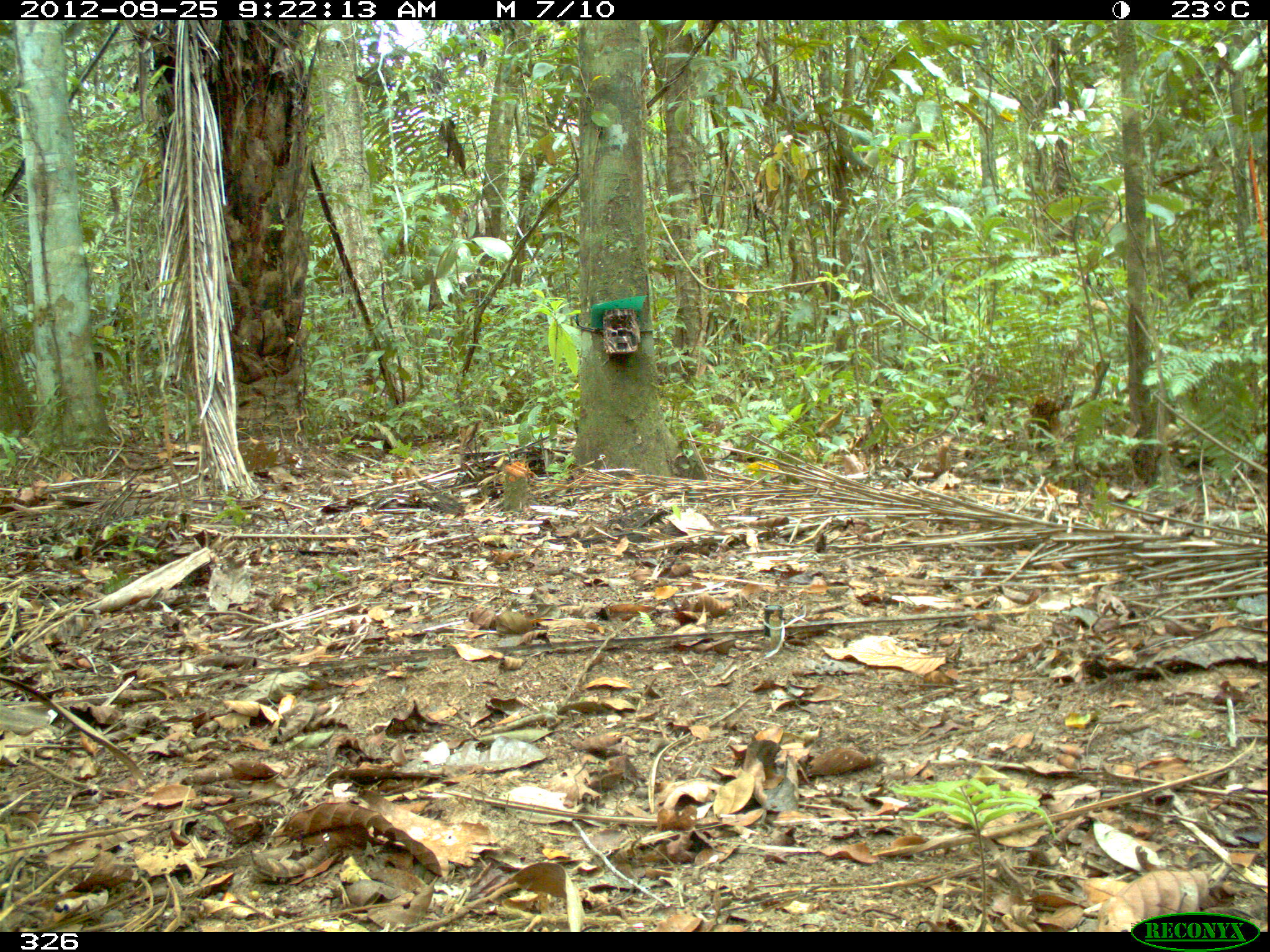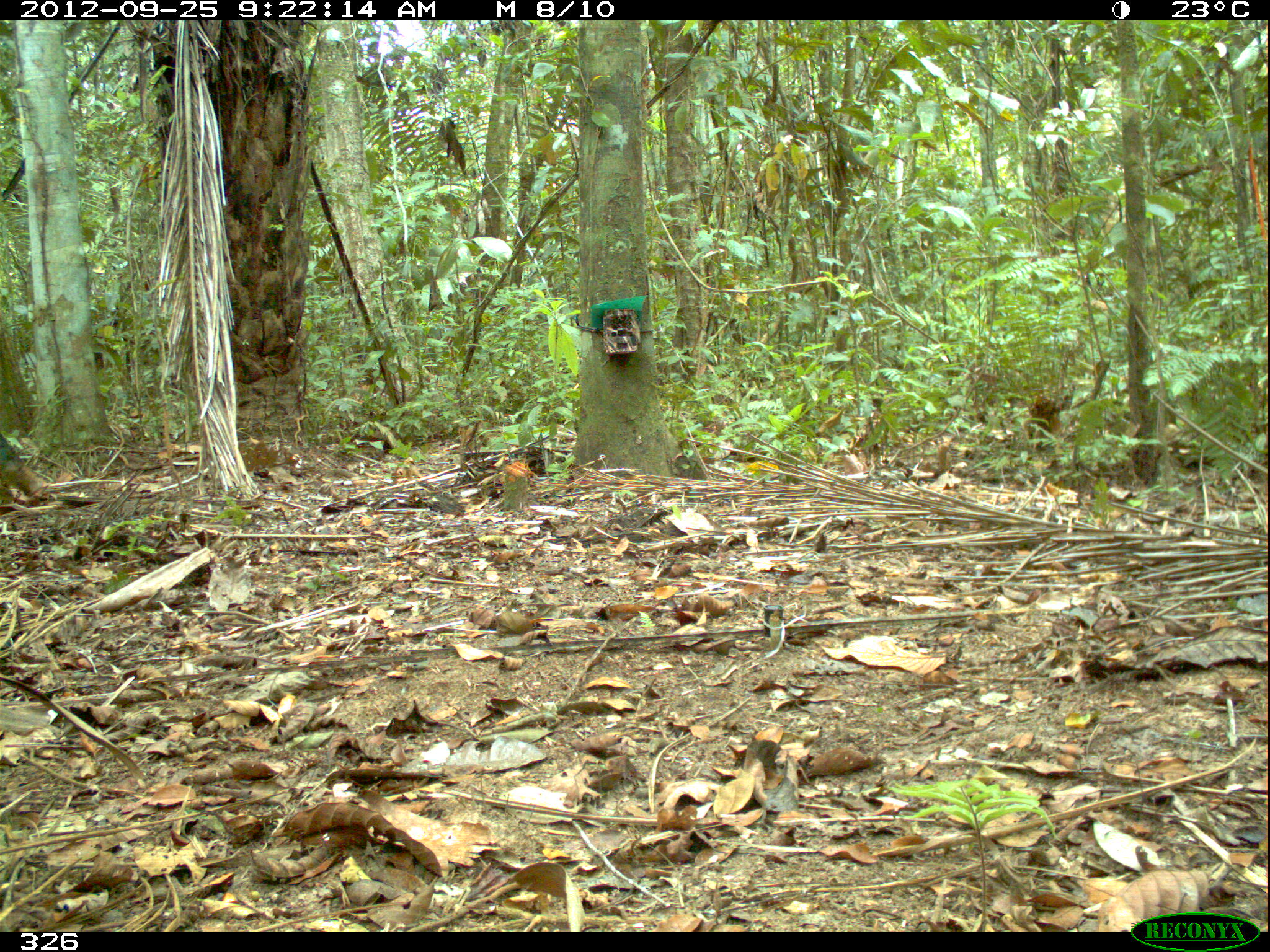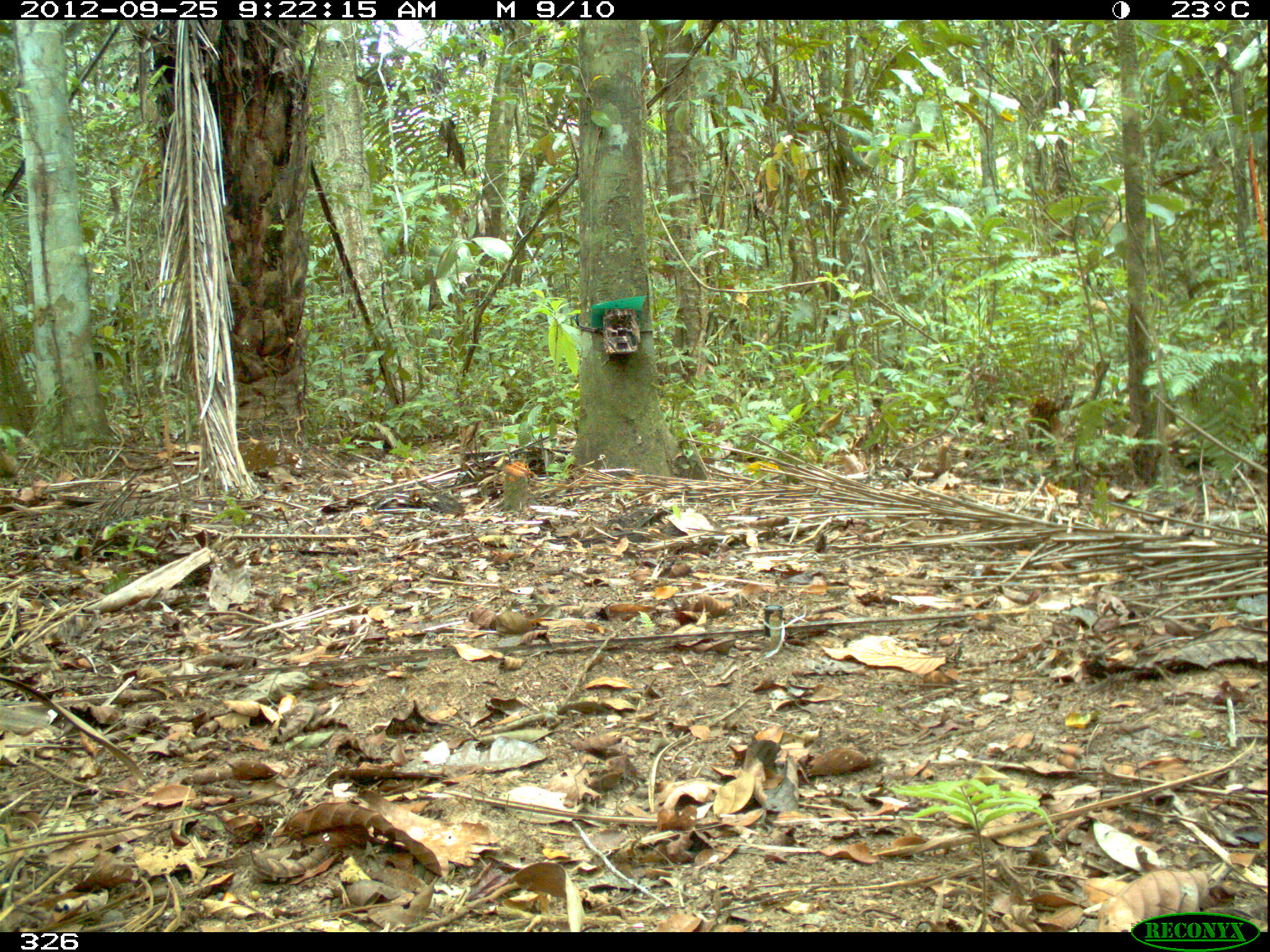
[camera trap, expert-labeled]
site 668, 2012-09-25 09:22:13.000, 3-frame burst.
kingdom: Animalia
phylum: Chordata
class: Mammalia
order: Artiodactyla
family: Tayassuidae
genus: Tayassu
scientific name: Tayassu pecari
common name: white-lipped peccary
Tayassu pecari (white-lipped peccary).